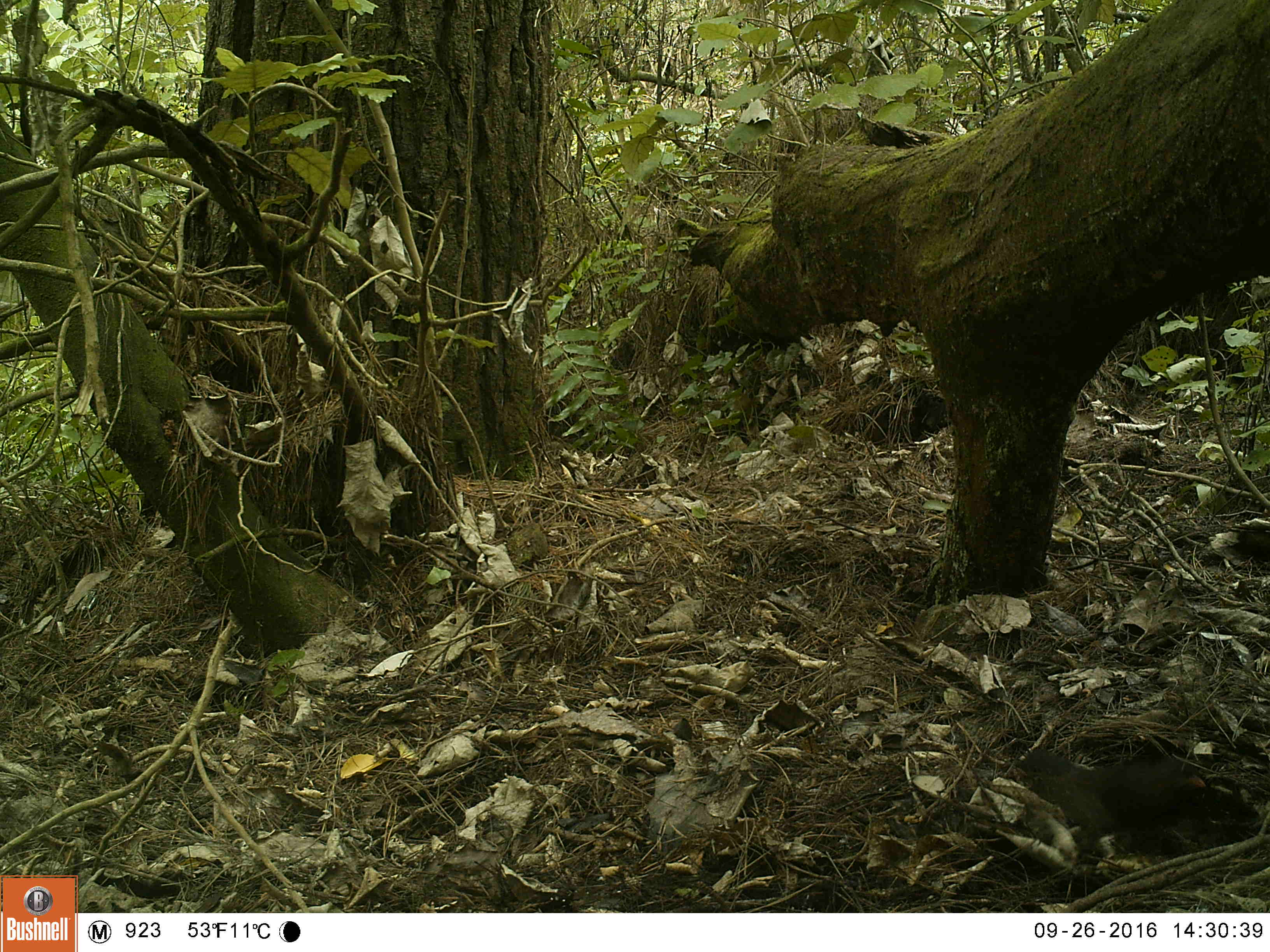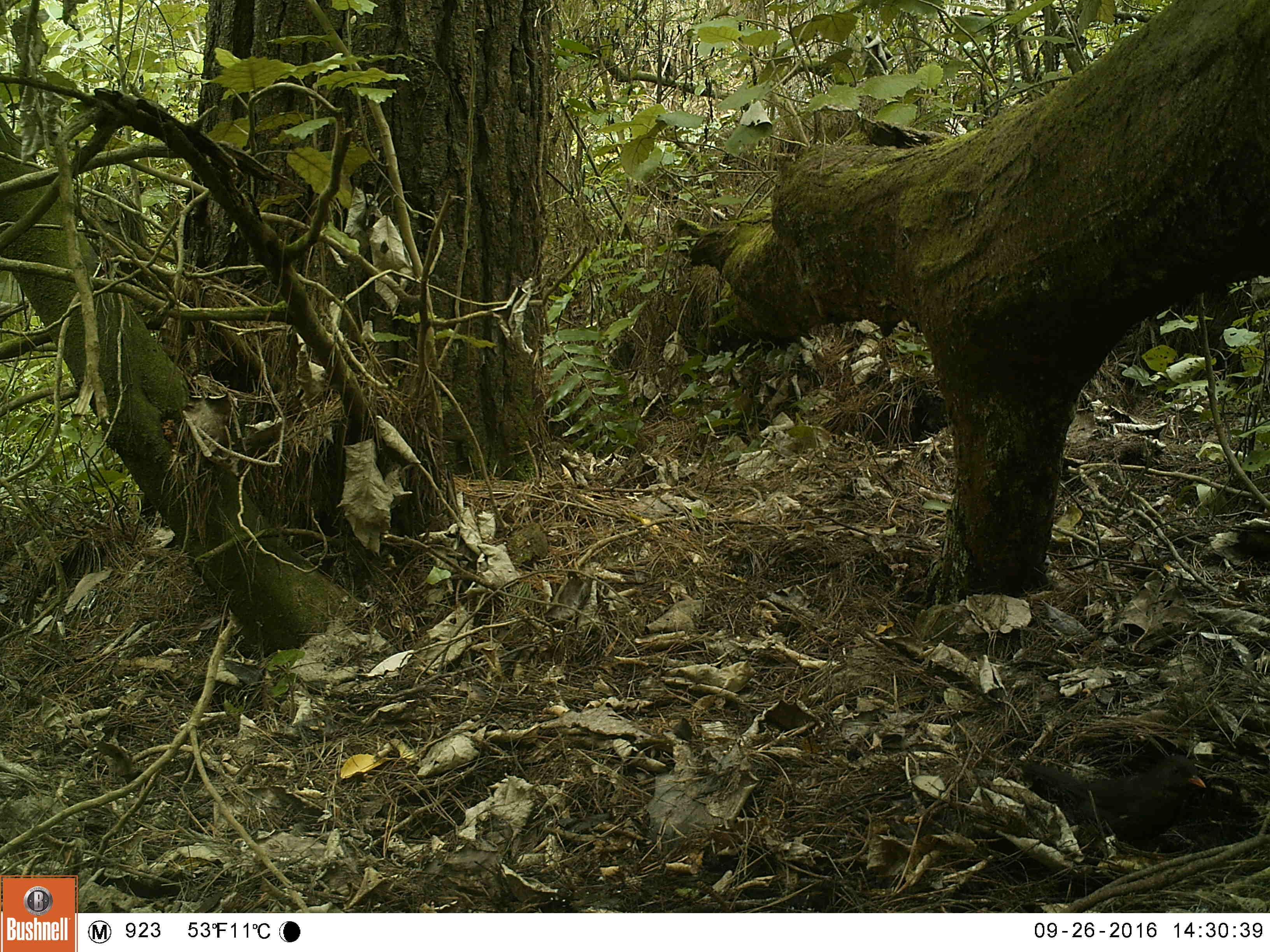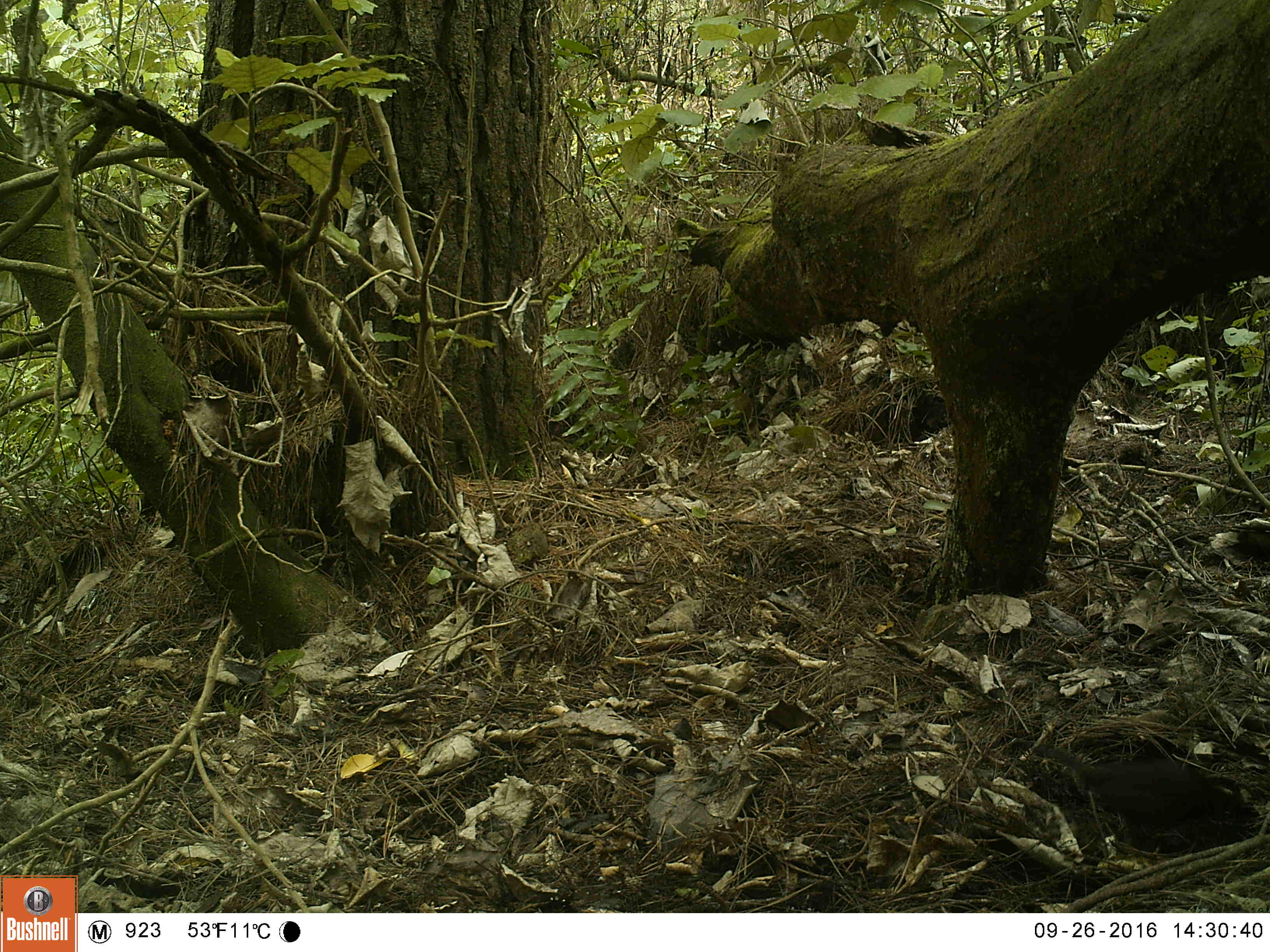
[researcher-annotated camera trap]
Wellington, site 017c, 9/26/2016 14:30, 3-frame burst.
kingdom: Animalia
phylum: Chordata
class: Aves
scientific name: Aves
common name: bird